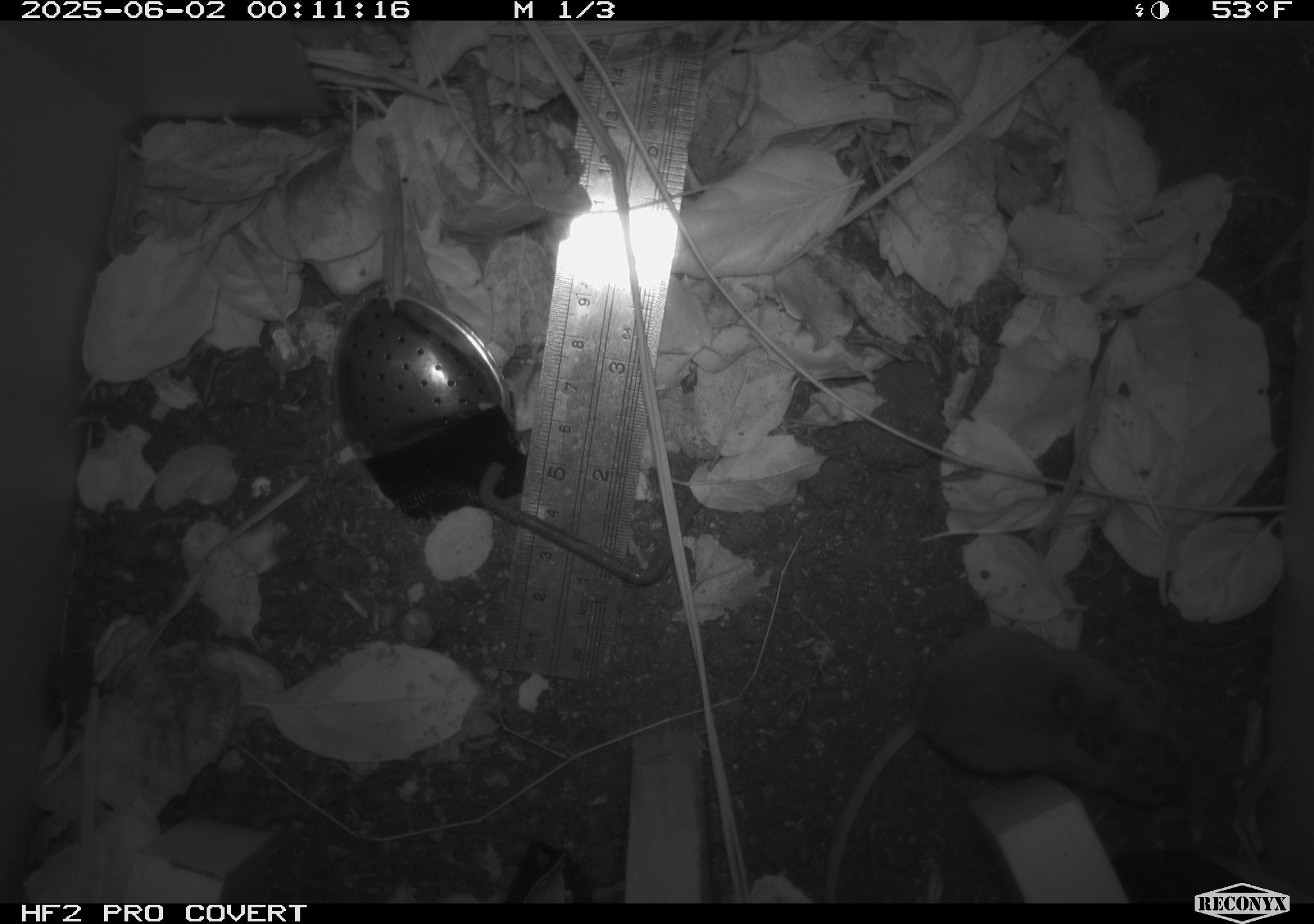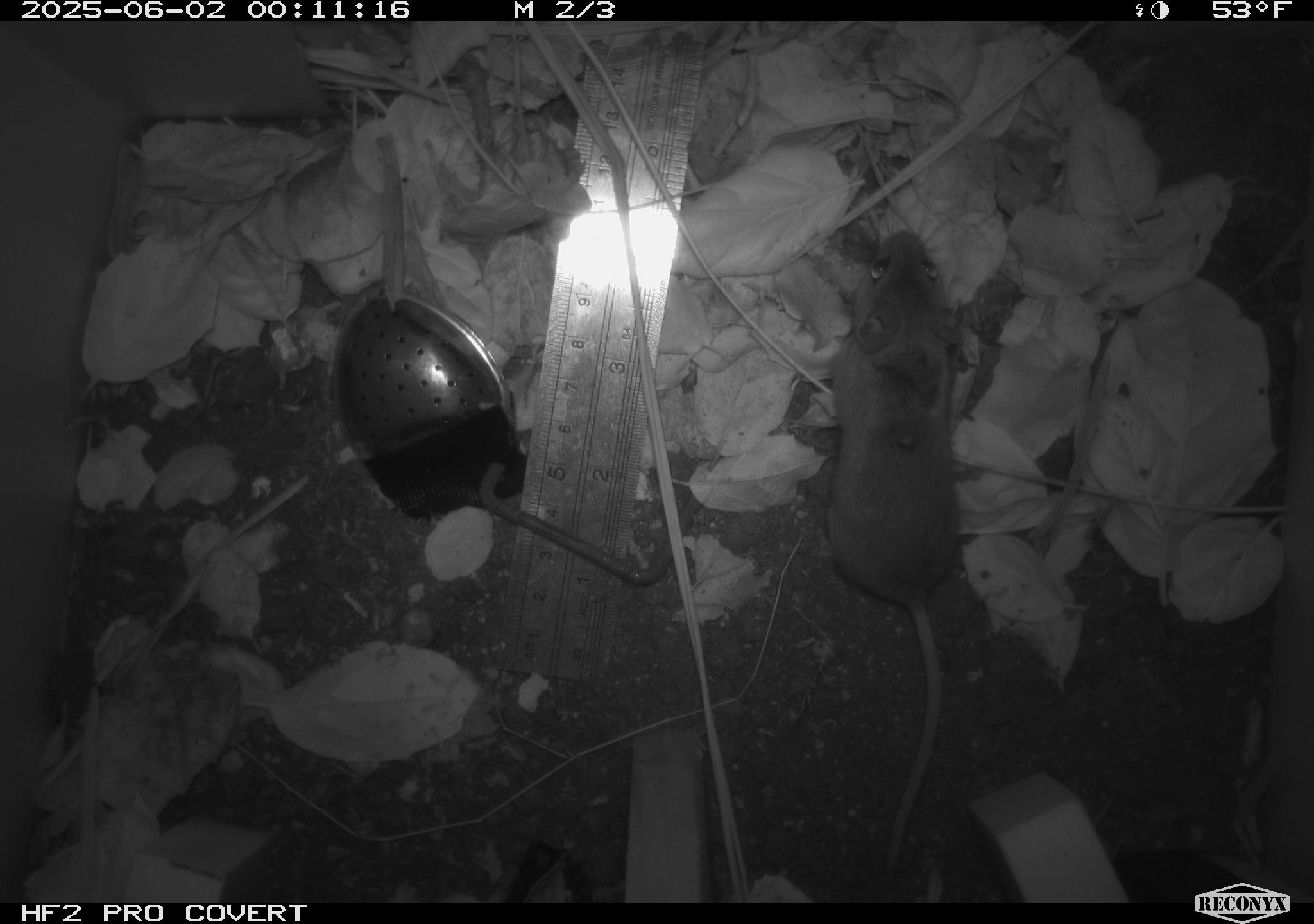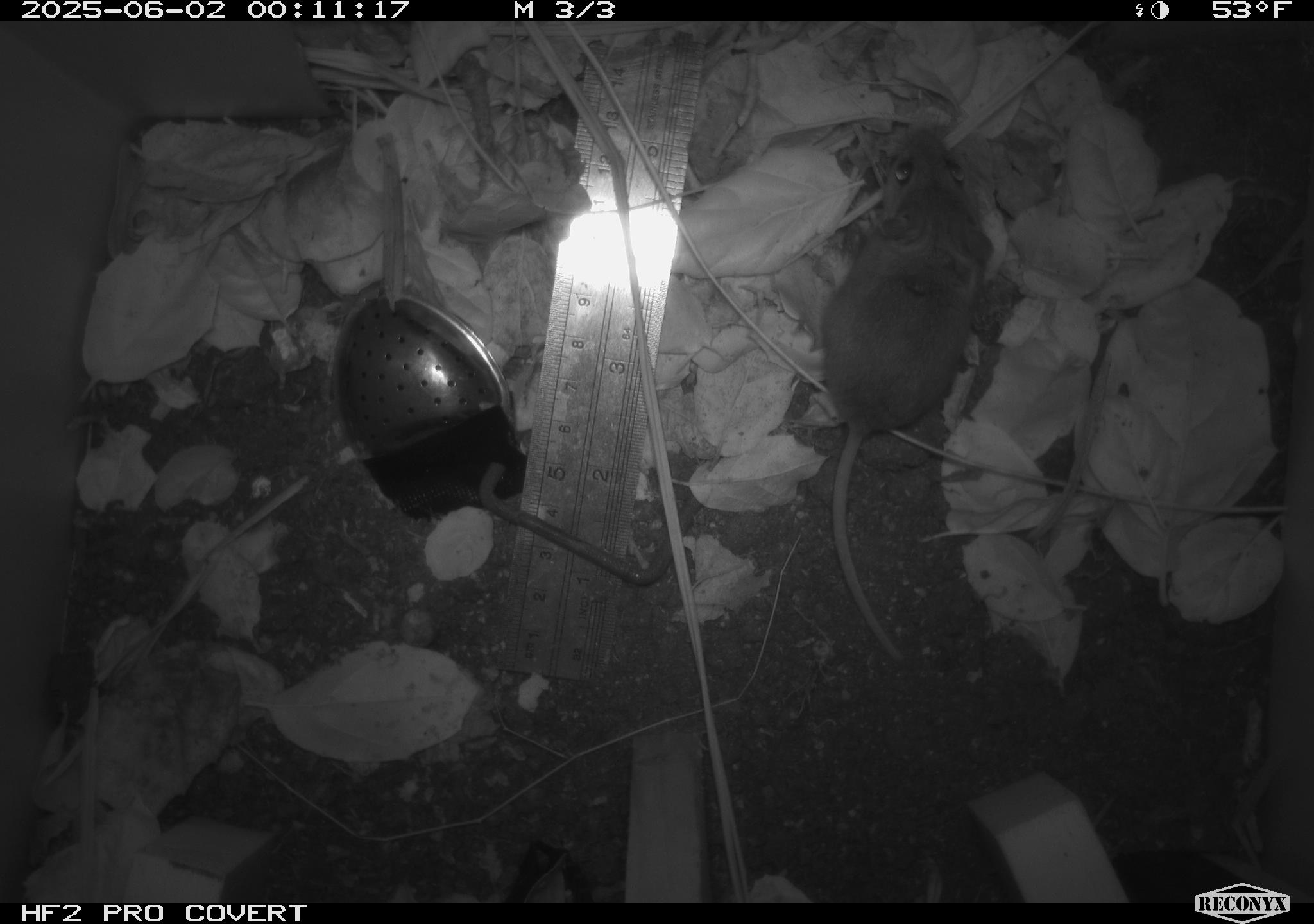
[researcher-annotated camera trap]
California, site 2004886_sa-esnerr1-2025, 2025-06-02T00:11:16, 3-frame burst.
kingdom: Animalia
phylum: Chordata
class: Mammalia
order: Rodentia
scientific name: Rodentia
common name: rodent